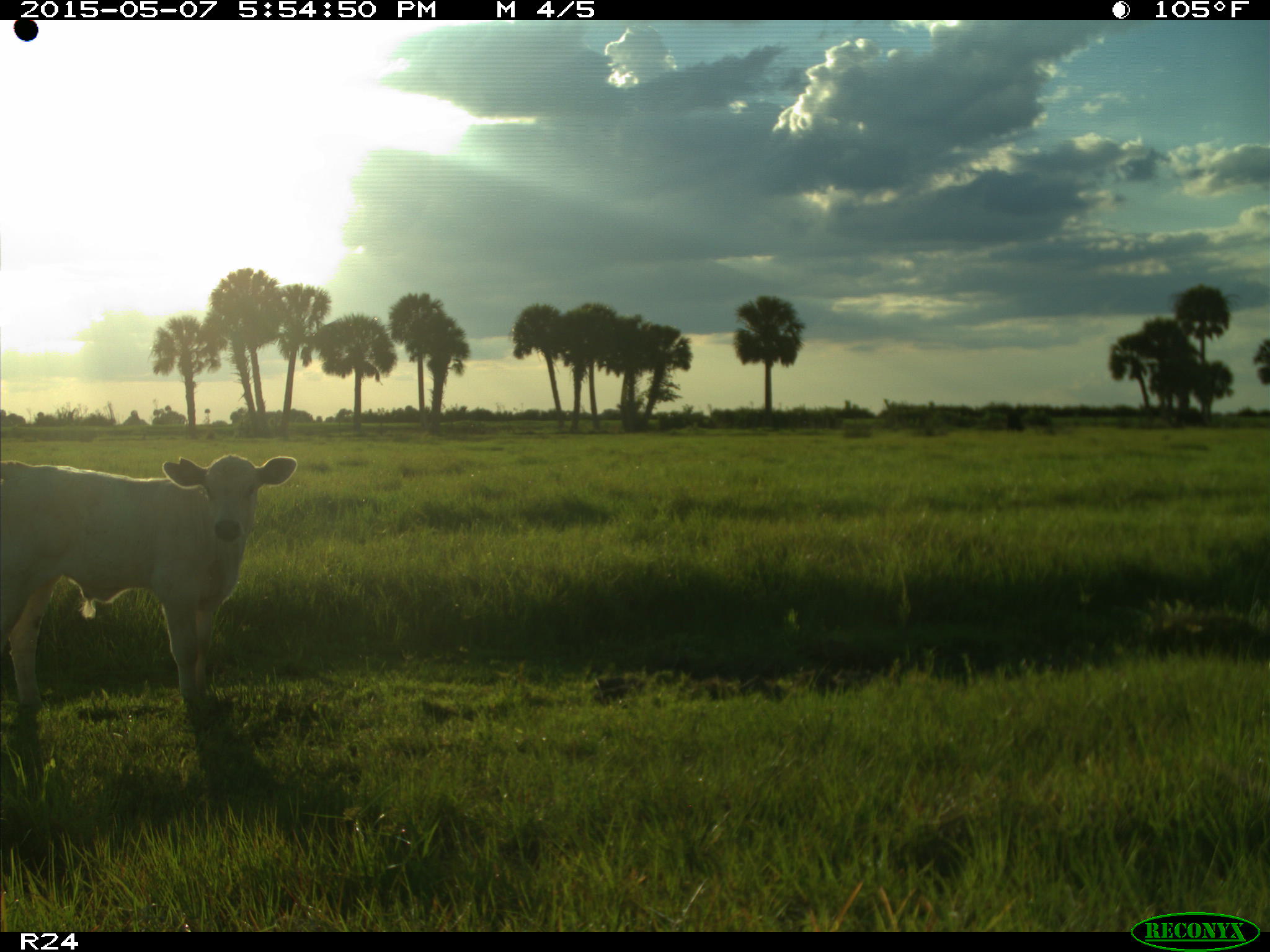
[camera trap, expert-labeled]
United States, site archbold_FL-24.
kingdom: Animalia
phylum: Chordata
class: Mammalia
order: Artiodactyla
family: Bovidae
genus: Bos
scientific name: Bos taurus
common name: domestic cow